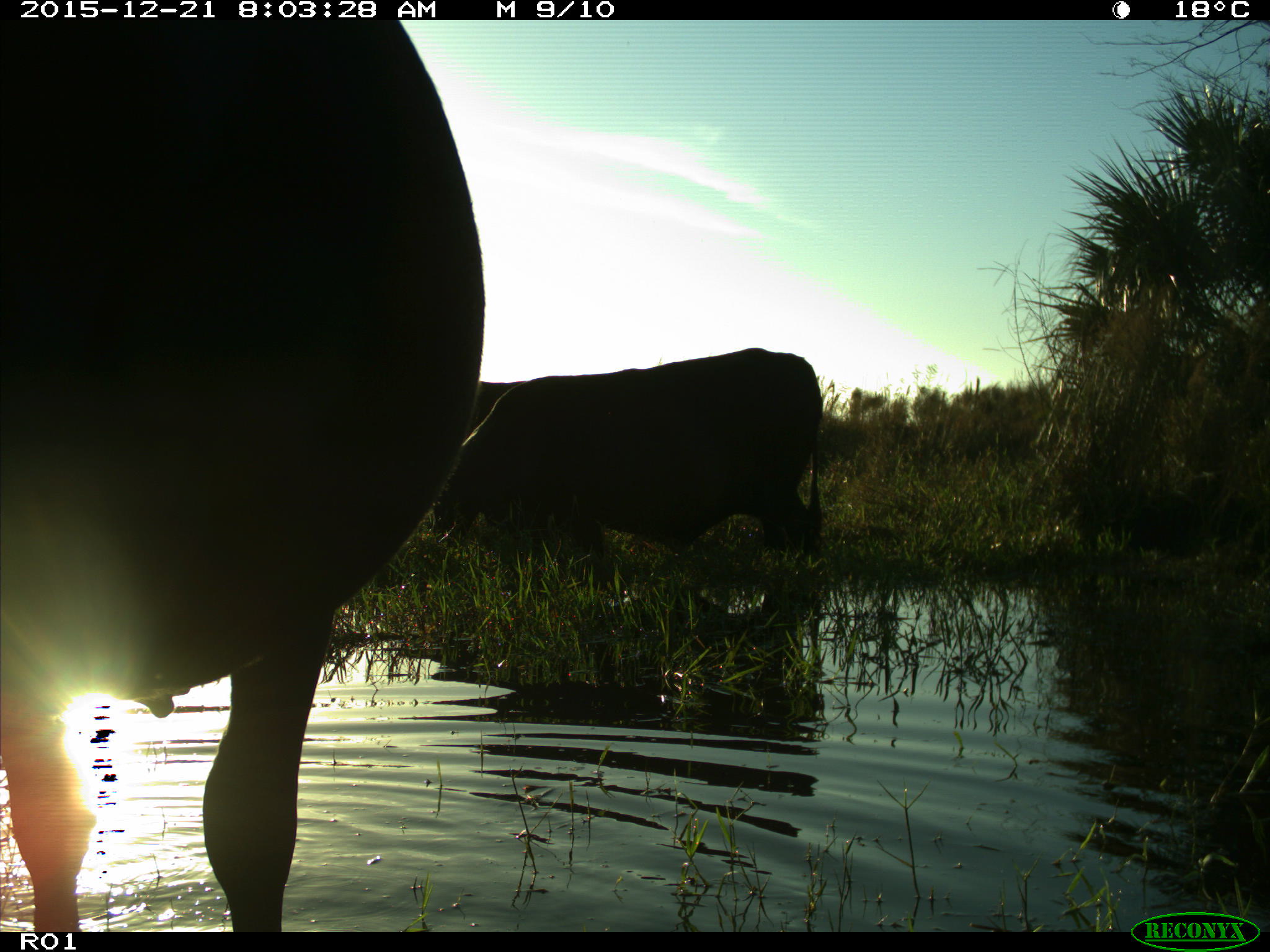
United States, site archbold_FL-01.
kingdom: Animalia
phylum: Chordata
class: Mammalia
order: Artiodactyla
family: Bovidae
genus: Bos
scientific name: Bos taurus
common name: domestic cow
Bos taurus (domestic cow).